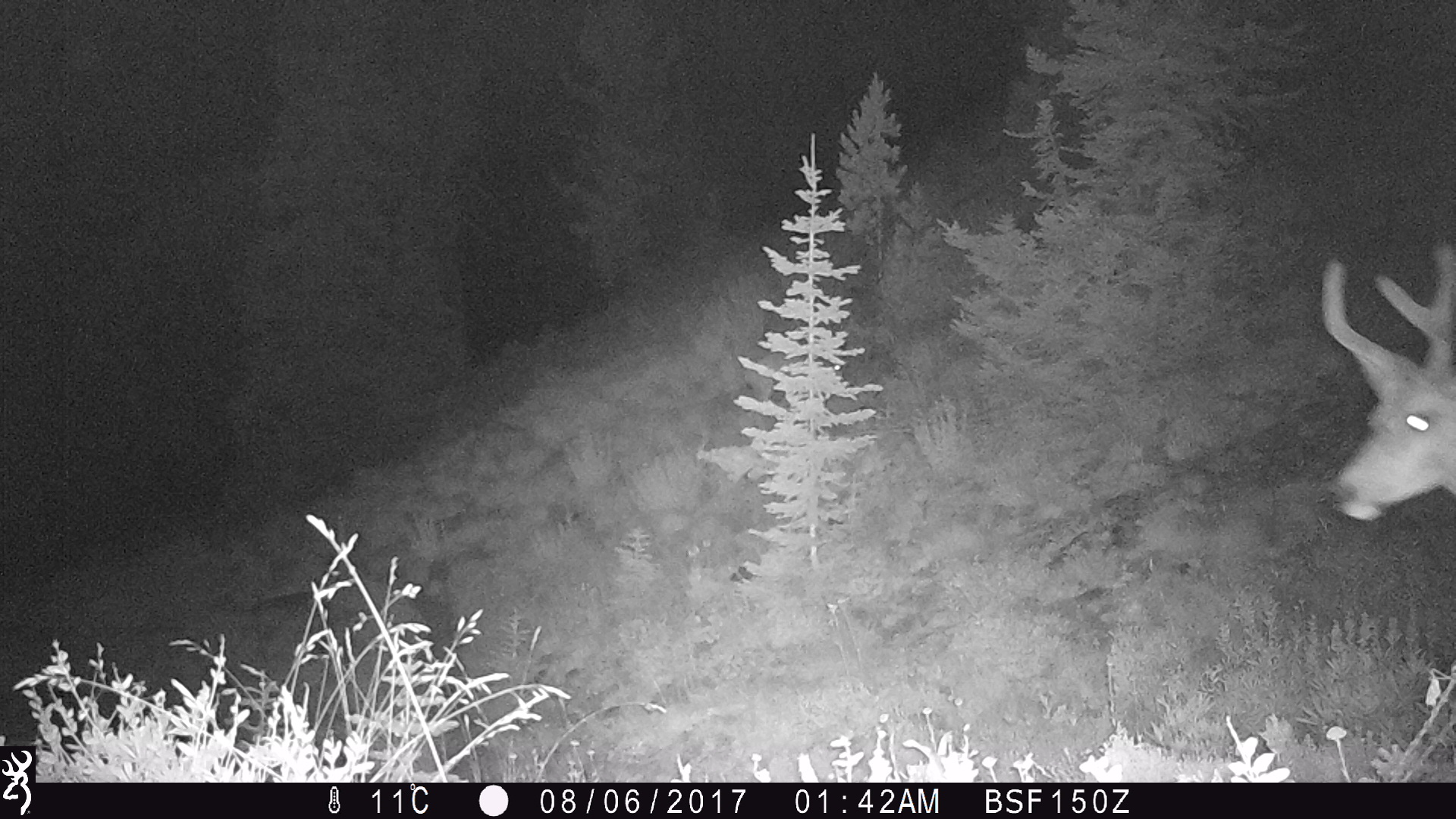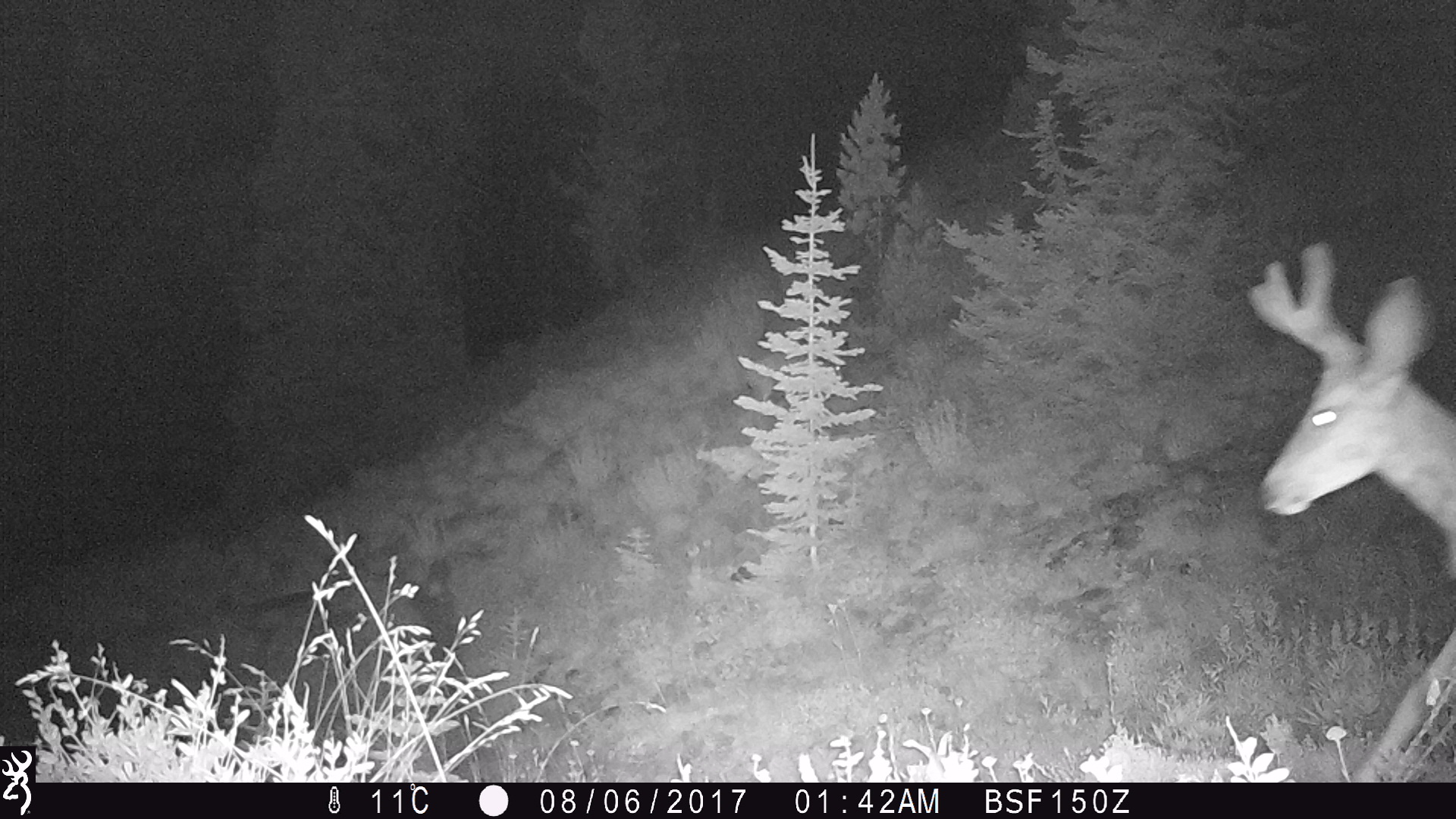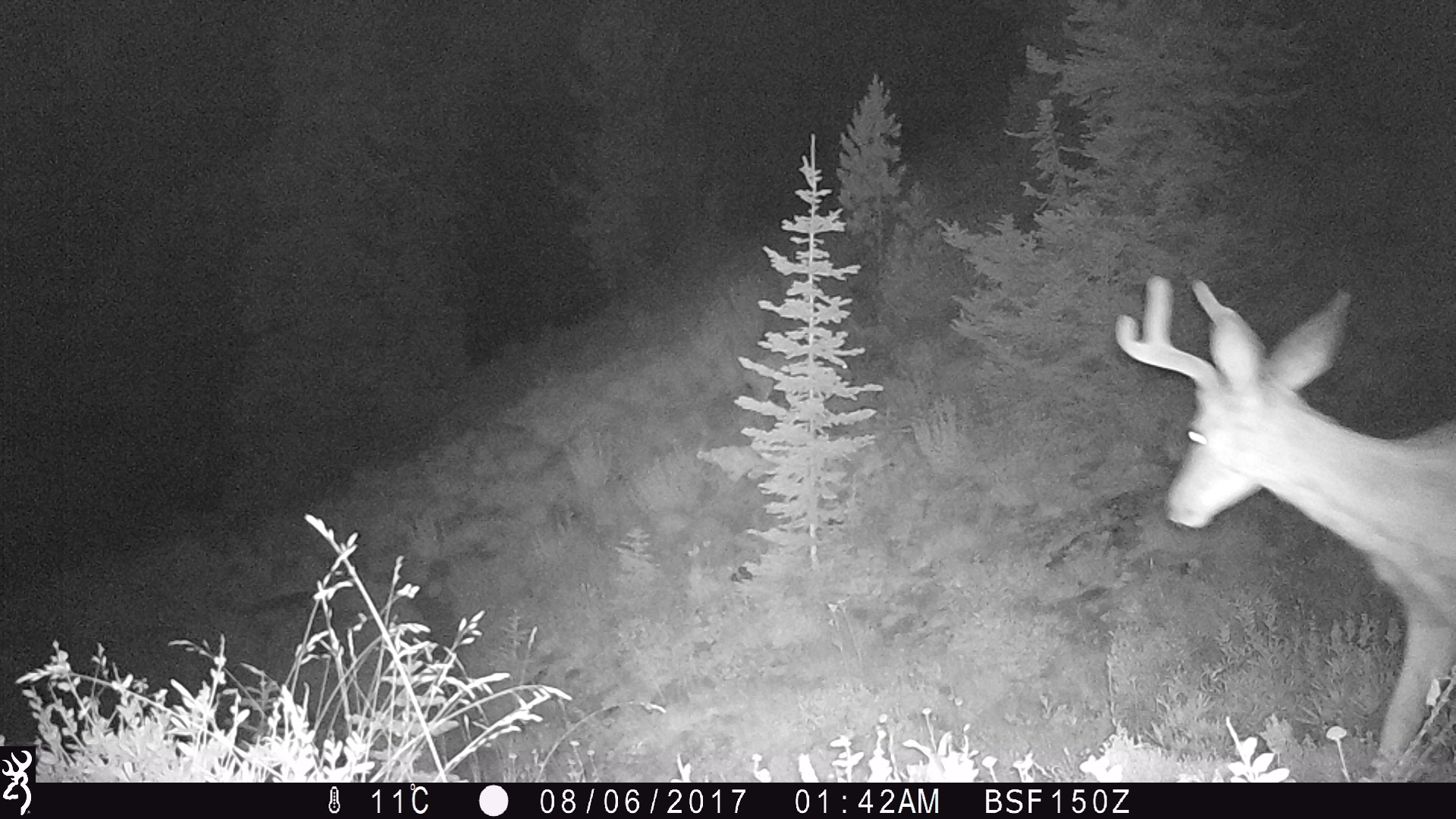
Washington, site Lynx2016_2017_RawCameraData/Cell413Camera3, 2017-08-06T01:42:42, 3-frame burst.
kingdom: Animalia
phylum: Chordata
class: Mammalia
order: Artiodactyla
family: Cervidae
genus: Odocoileus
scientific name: Odocoileus hemionus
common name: mule deer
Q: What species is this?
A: Odocoileus hemionus (mule deer).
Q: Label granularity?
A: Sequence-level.